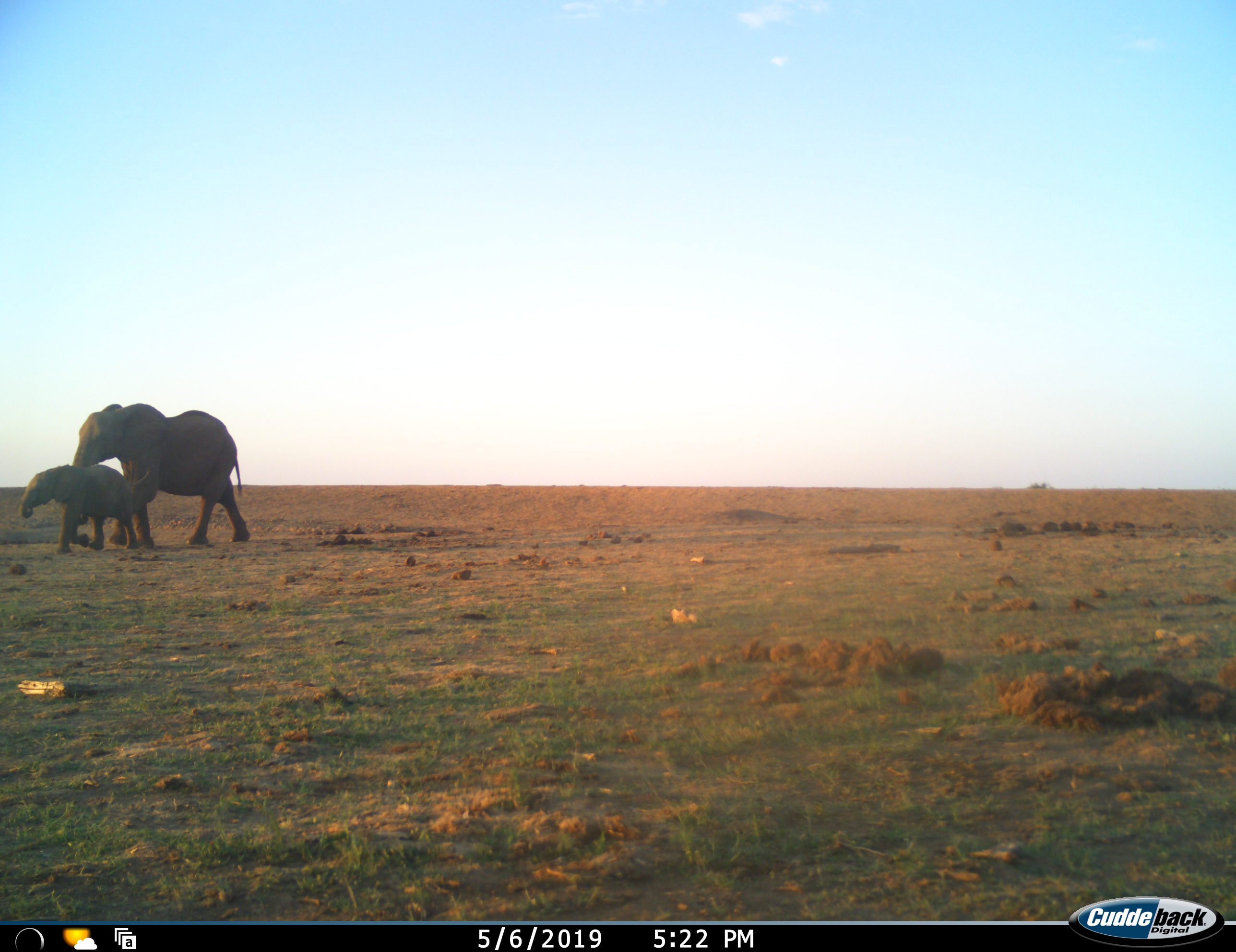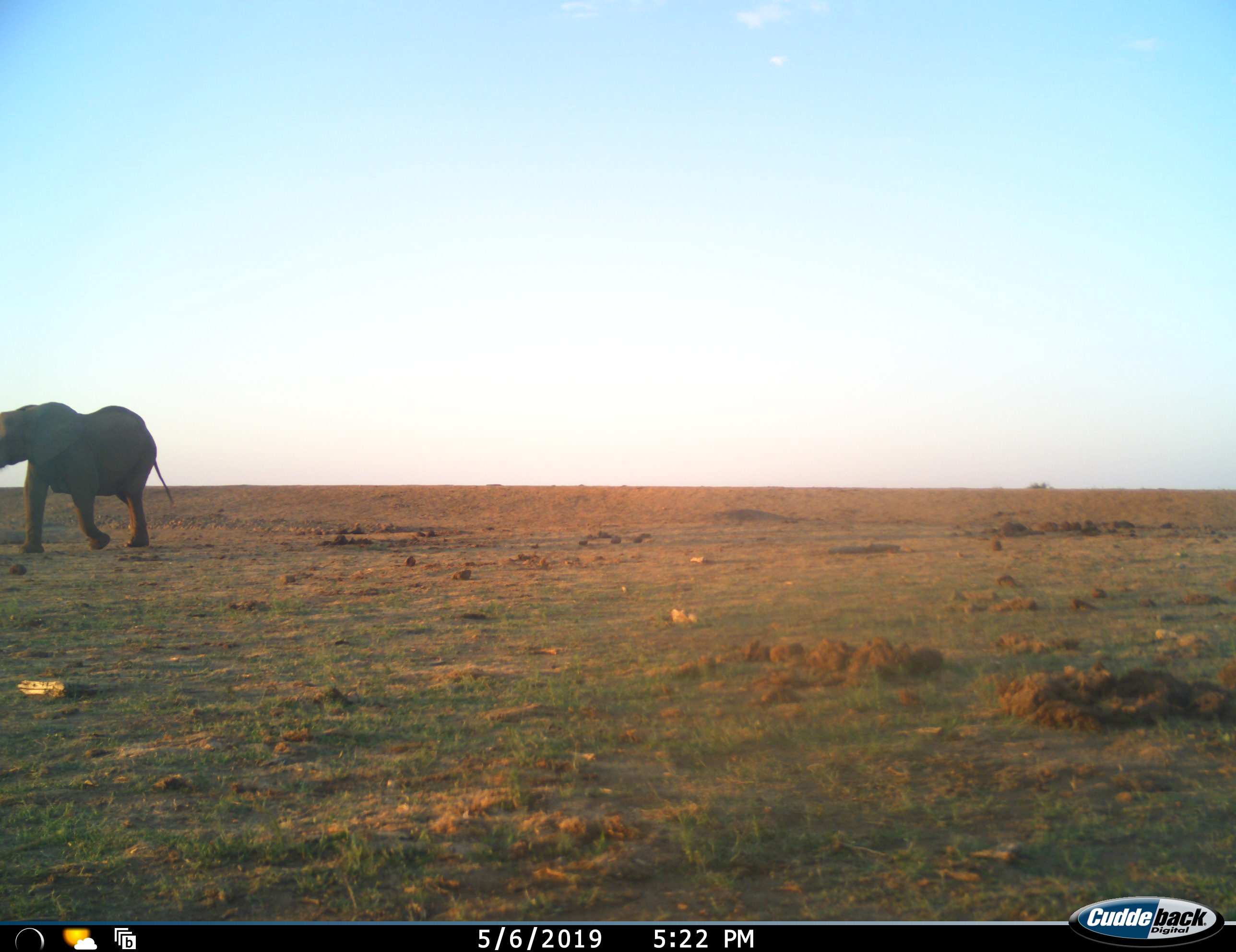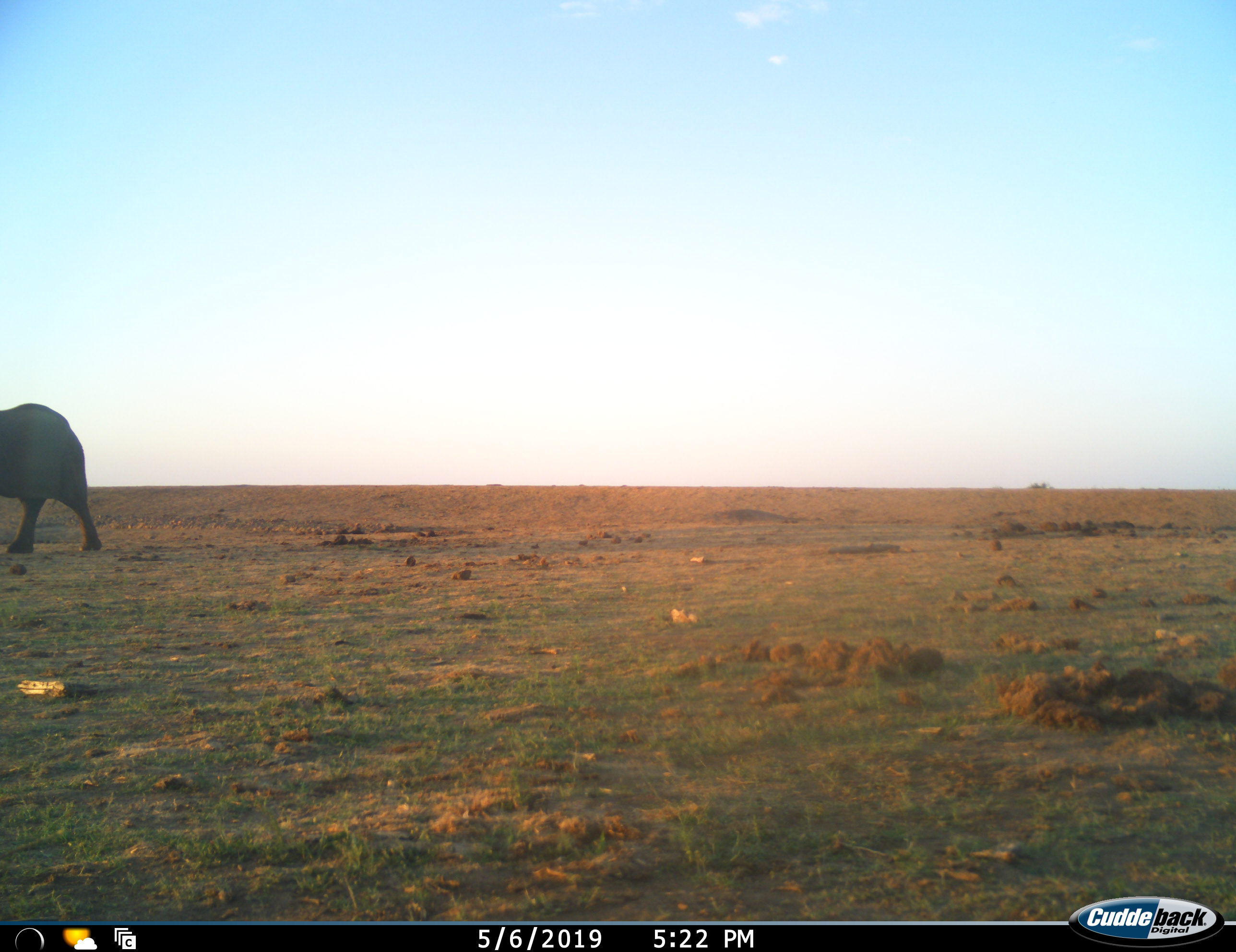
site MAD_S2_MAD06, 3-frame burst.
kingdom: Animalia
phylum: Chordata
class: Mammalia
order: Proboscidea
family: Elephantidae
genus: Loxodonta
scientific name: Loxodonta africana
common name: african bush elephant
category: elephant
Elephant (african bush elephant) (Loxodonta africana), count 2. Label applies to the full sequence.